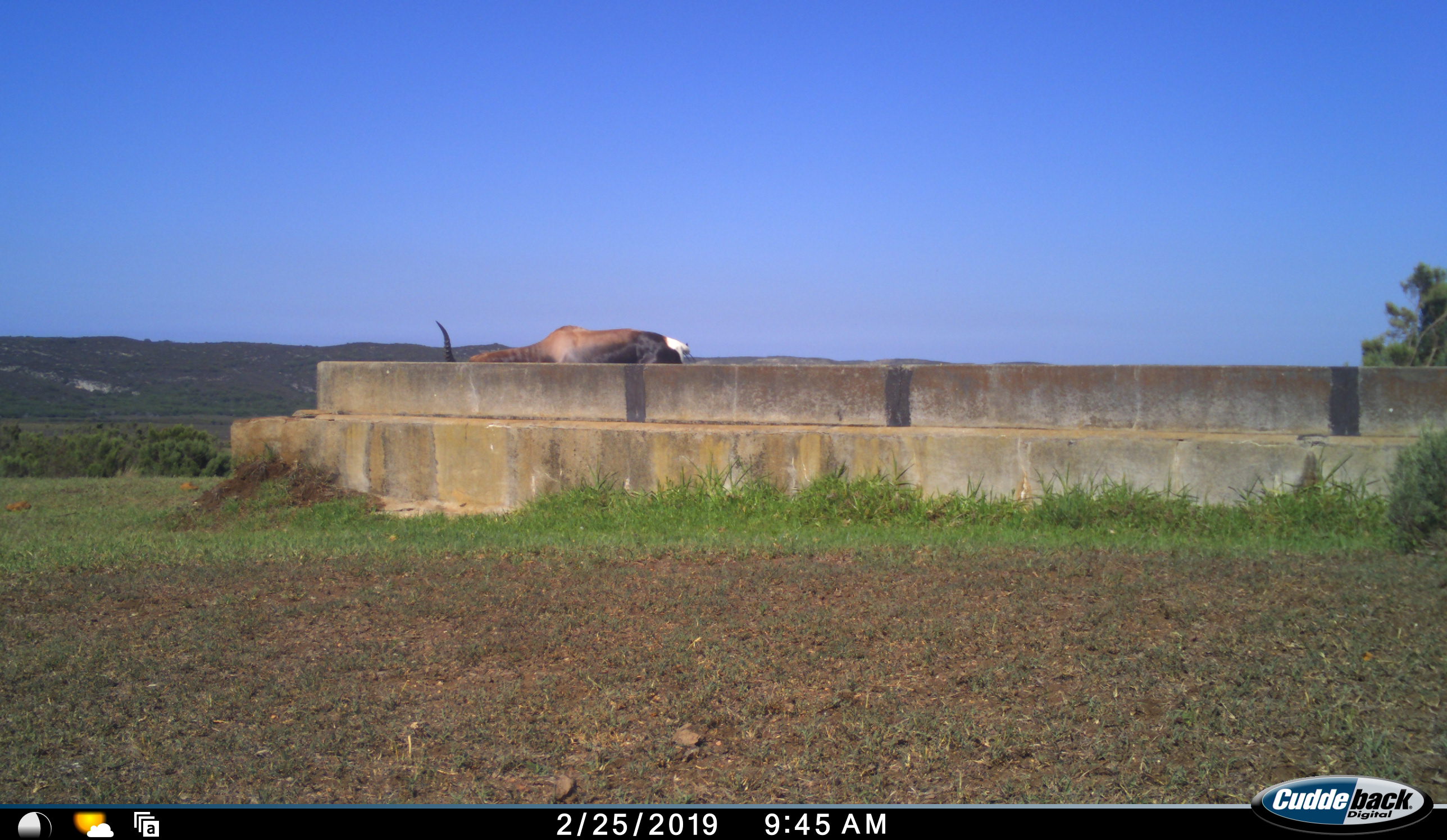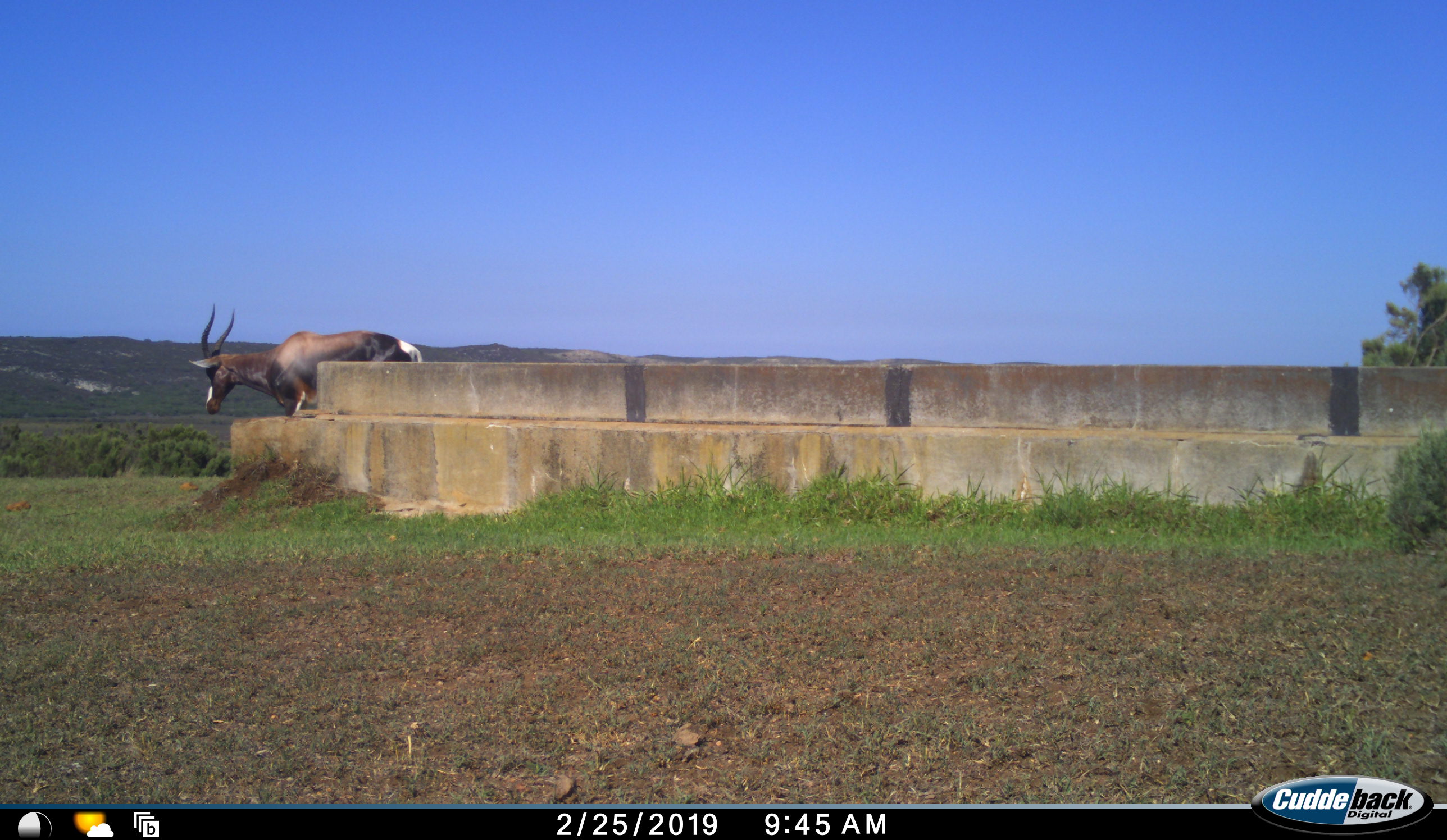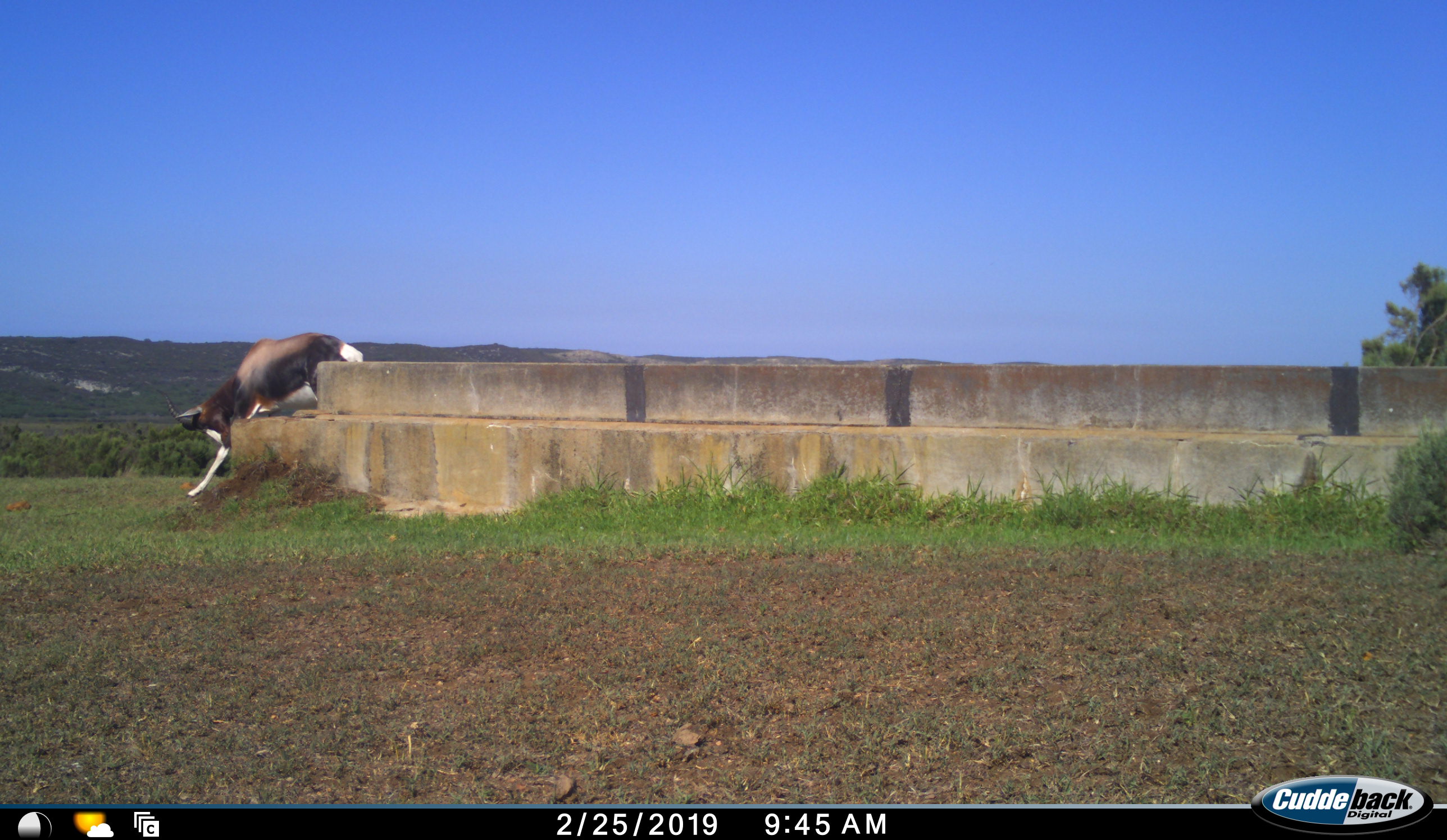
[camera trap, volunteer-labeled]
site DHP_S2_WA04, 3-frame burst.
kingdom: Animalia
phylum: Chordata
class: Mammalia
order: Artiodactyla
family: Bovidae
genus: Damaliscus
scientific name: Damaliscus pygargus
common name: bontebok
Bontebok (Damaliscus pygargus), count 1. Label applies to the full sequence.